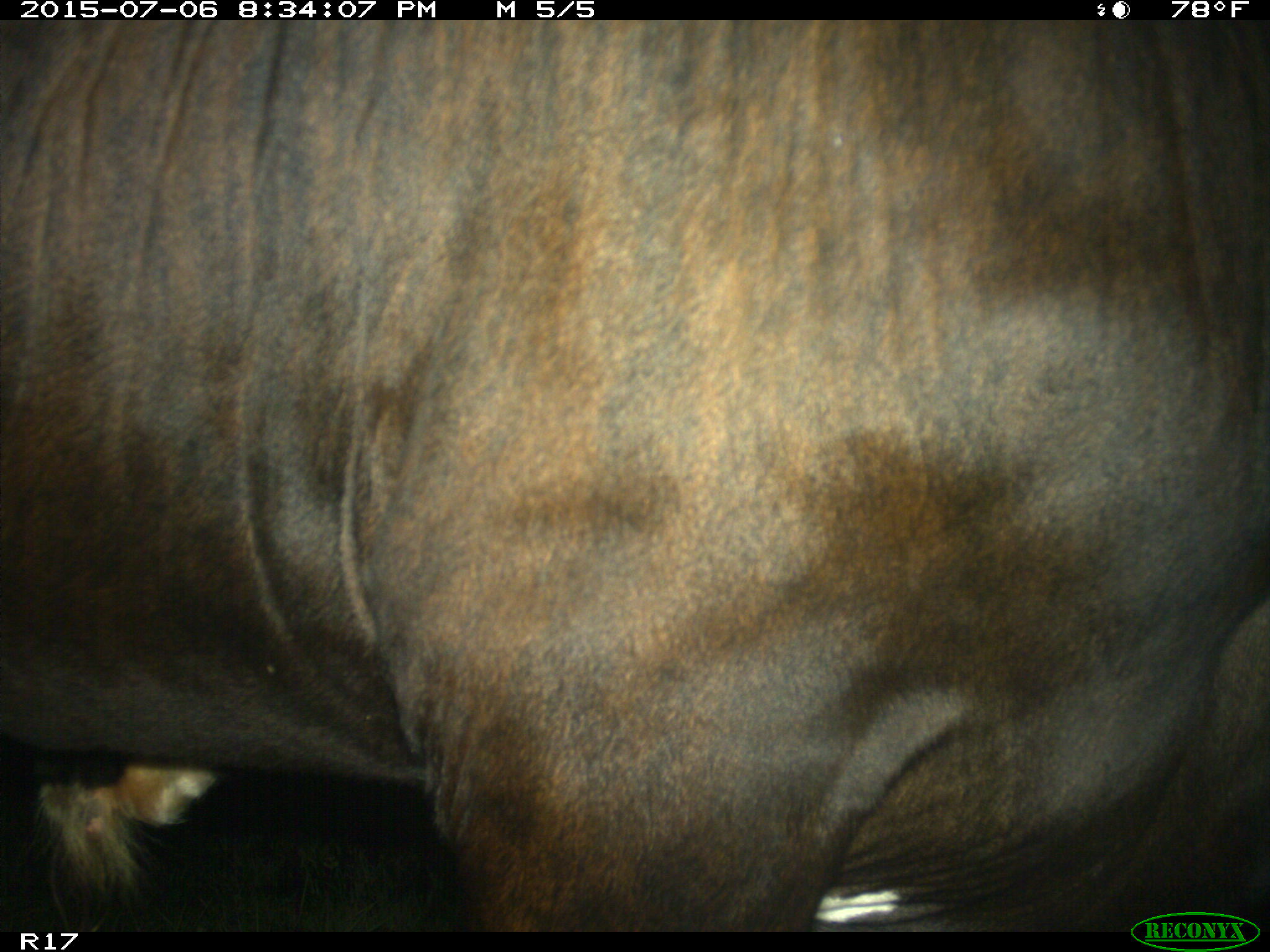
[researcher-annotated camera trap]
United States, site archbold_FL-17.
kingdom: Animalia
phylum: Chordata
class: Mammalia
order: Artiodactyla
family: Bovidae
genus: Bos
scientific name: Bos taurus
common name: domestic cow